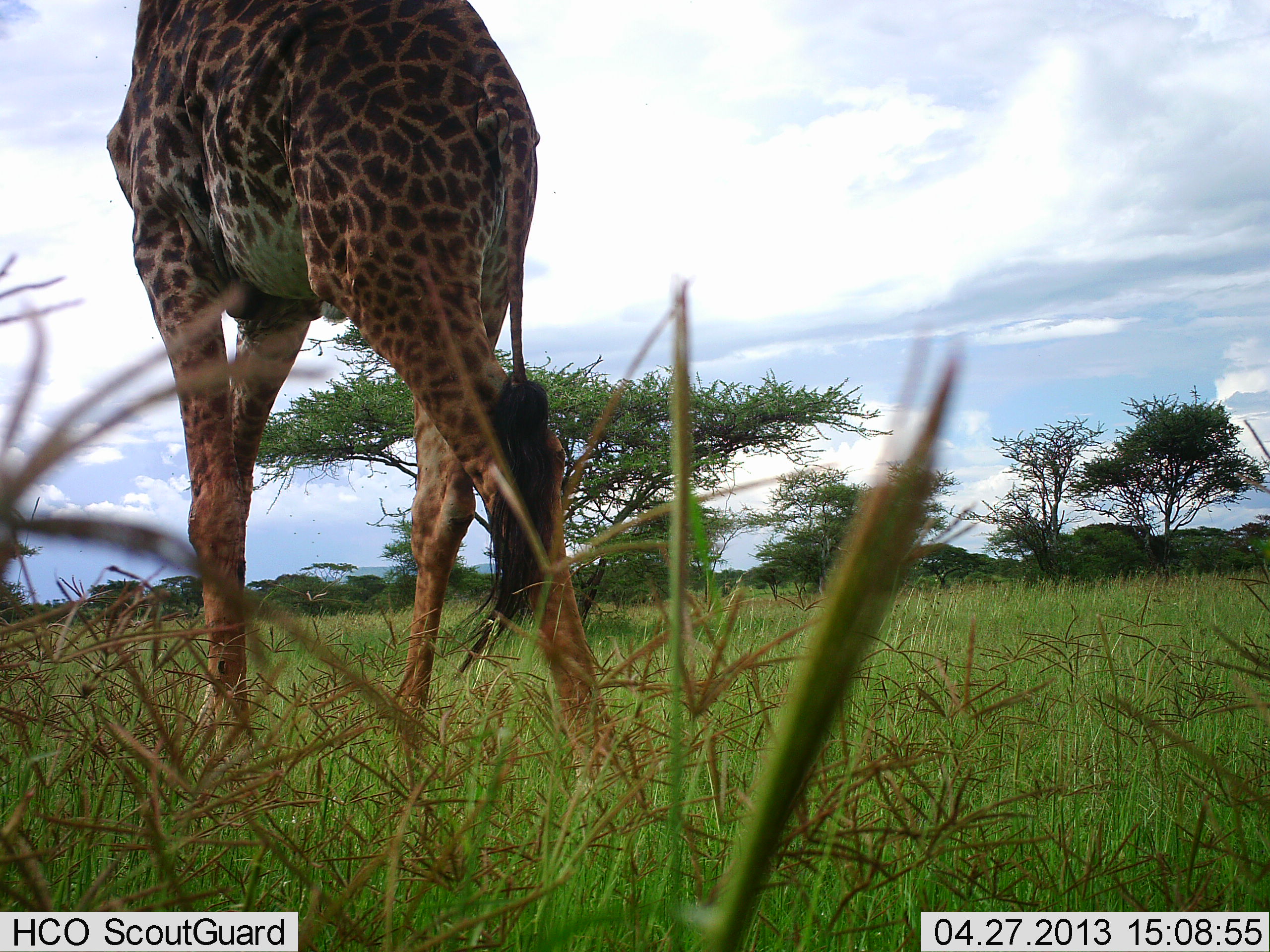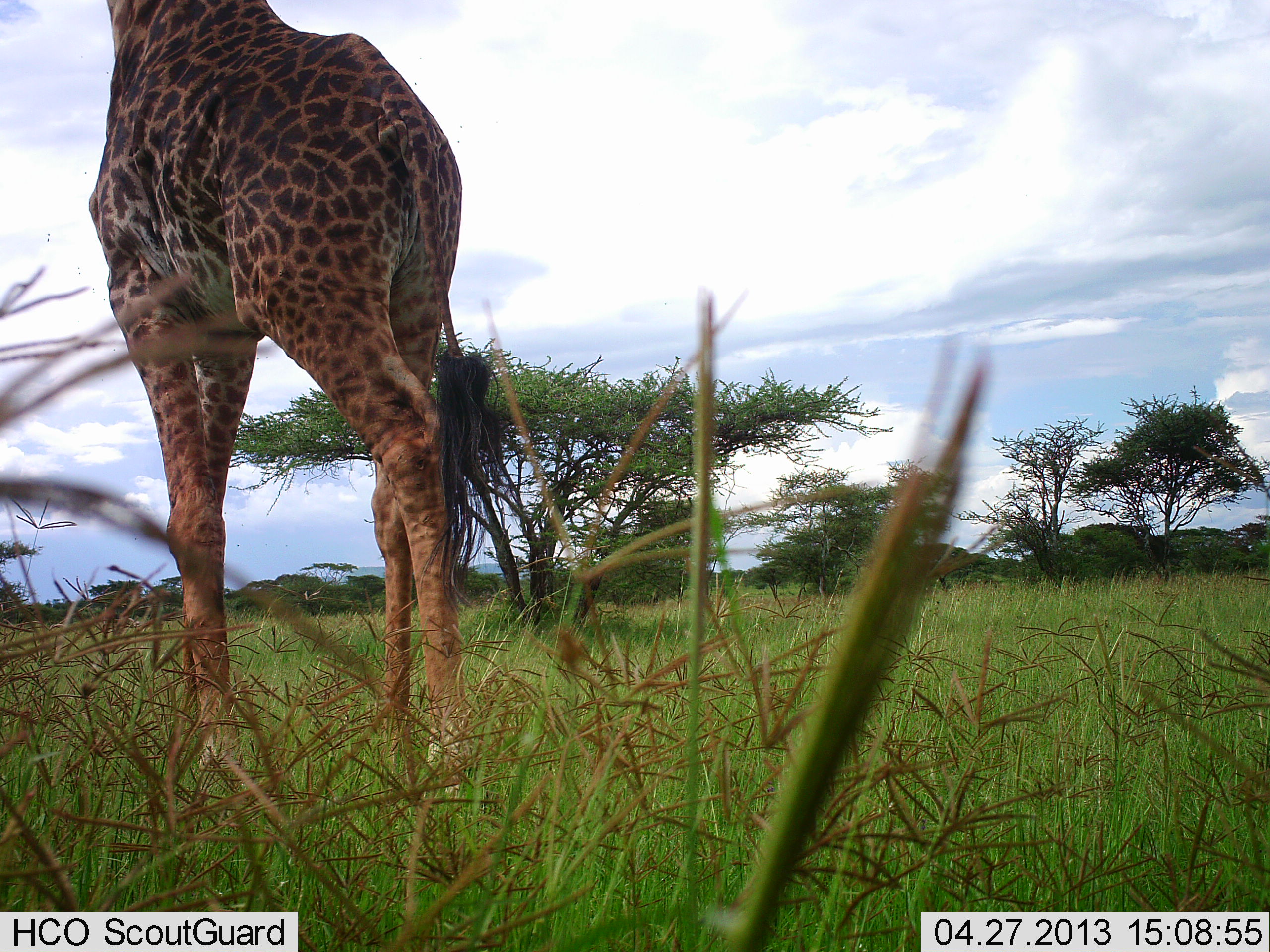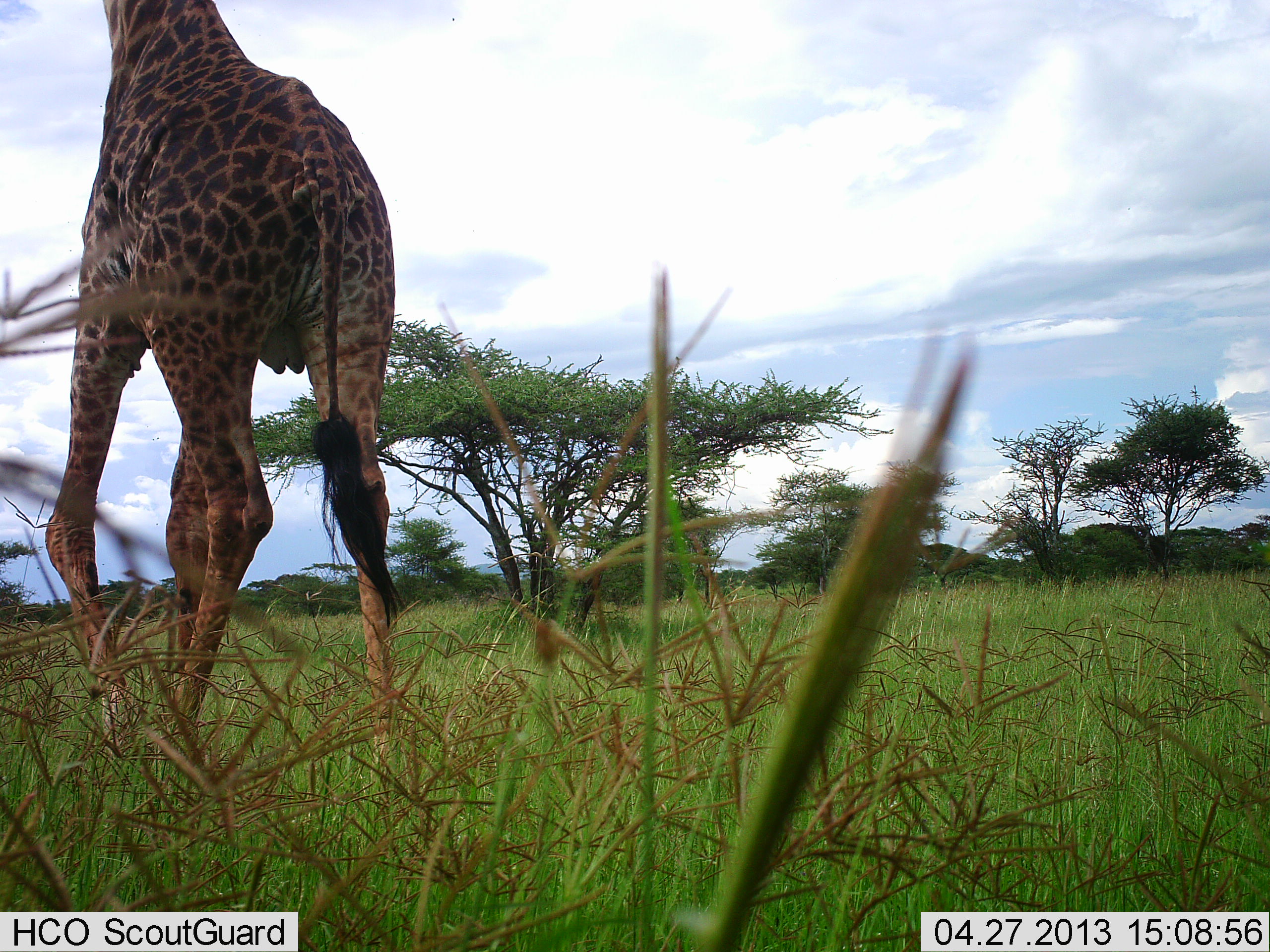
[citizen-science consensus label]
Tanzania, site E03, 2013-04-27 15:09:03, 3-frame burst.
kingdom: Animalia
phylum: Chordata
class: Mammalia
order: Artiodactyla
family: Giraffidae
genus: Giraffa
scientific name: Giraffa camelopardalis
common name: giraffe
Giraffe (Giraffa camelopardalis), count 1. Behavior (volunteer vote fractions): standing 10%, resting 0%, moving 90%, interacting 0%. Young present (vote fraction): 0%. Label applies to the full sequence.